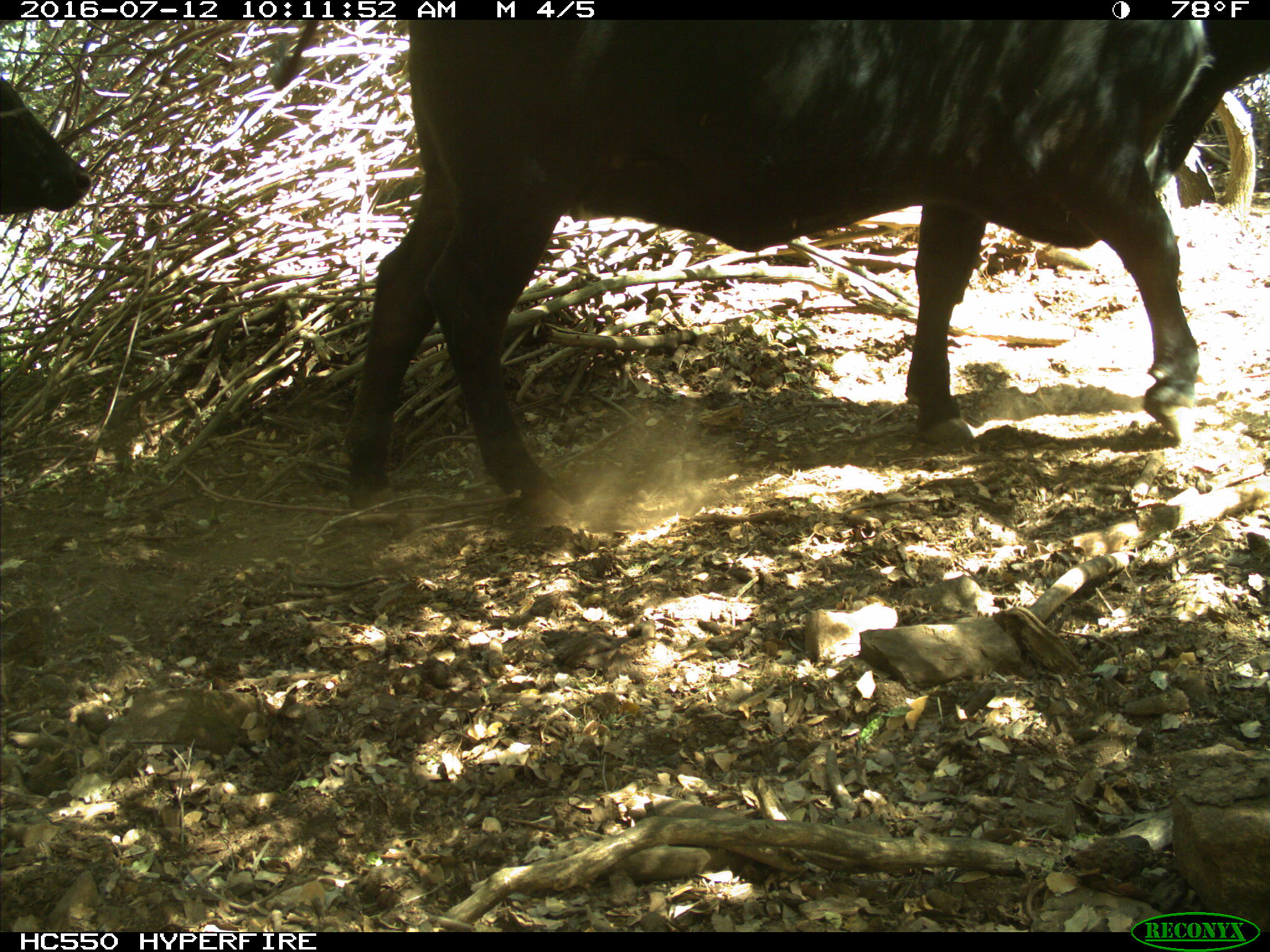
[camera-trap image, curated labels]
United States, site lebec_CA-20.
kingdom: Animalia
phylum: Chordata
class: Mammalia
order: Artiodactyla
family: Bovidae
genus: Bos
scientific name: Bos taurus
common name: domestic cow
Bos taurus (domestic cow).